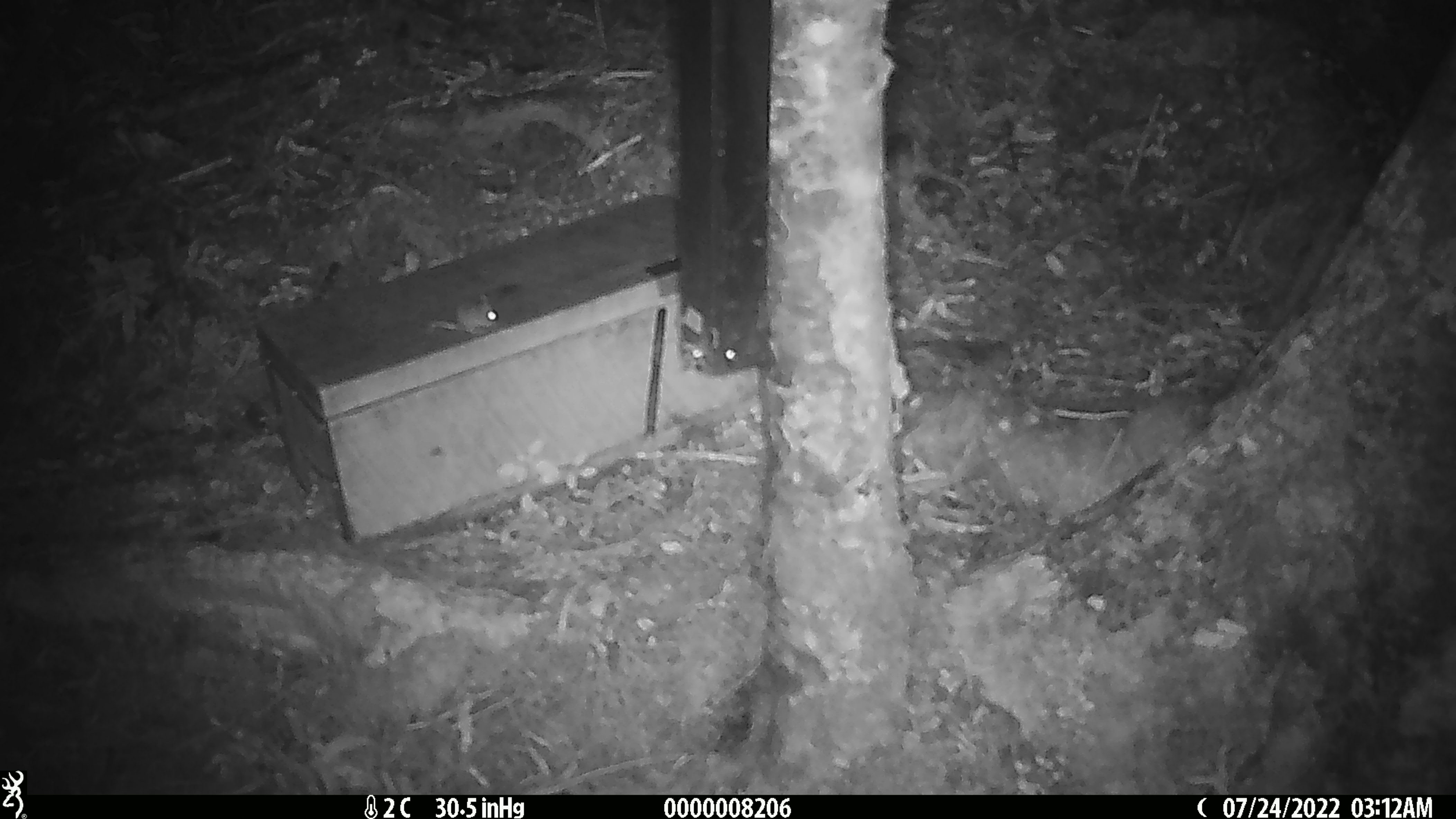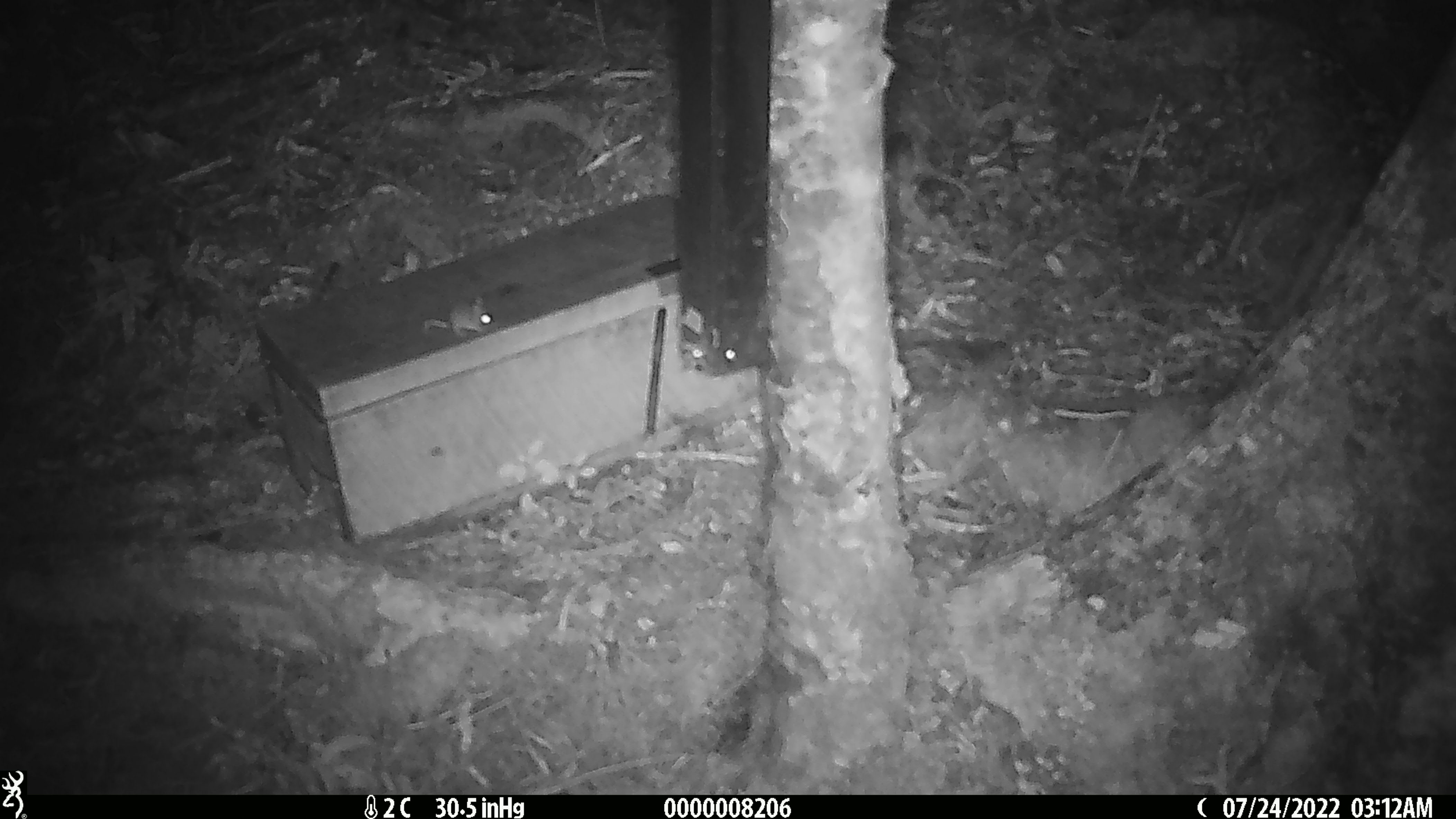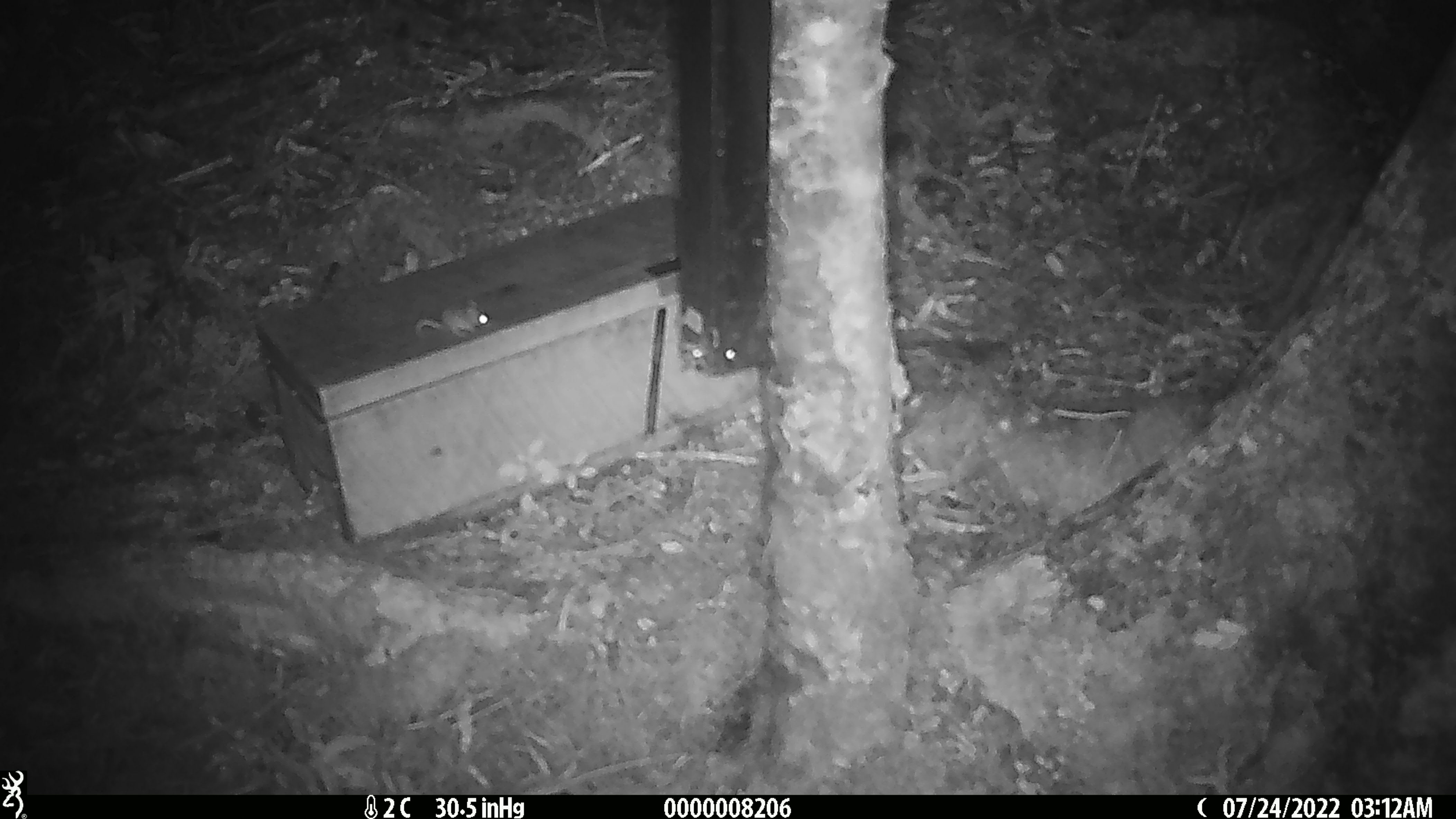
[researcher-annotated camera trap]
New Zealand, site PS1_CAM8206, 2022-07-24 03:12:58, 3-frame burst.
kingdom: Animalia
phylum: Chordata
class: Mammalia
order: Rodentia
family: Muridae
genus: Mus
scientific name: Mus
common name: mouse